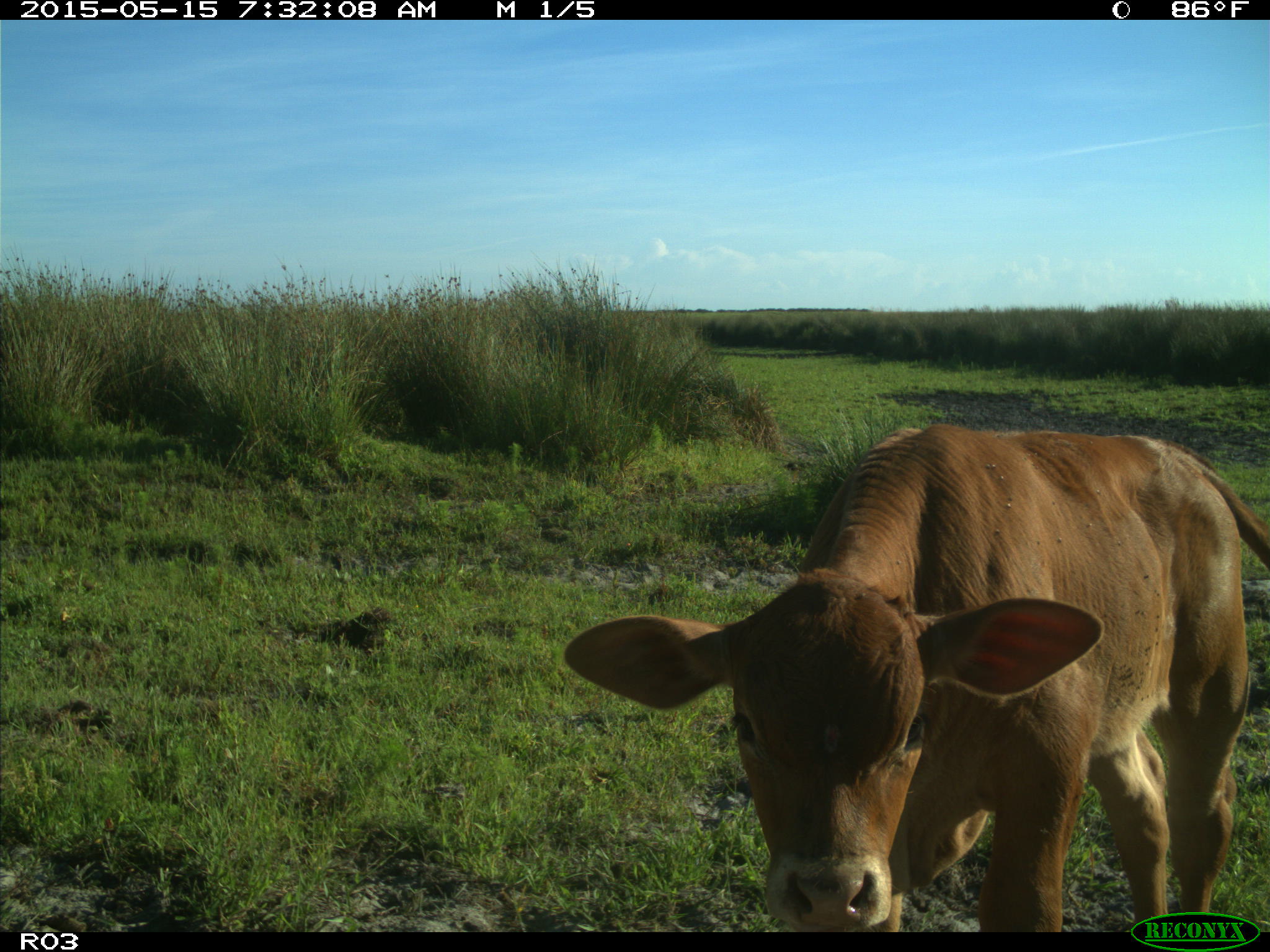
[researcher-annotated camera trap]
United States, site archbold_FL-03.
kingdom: Animalia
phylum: Chordata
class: Mammalia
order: Artiodactyla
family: Bovidae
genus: Bos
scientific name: Bos taurus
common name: domestic cow